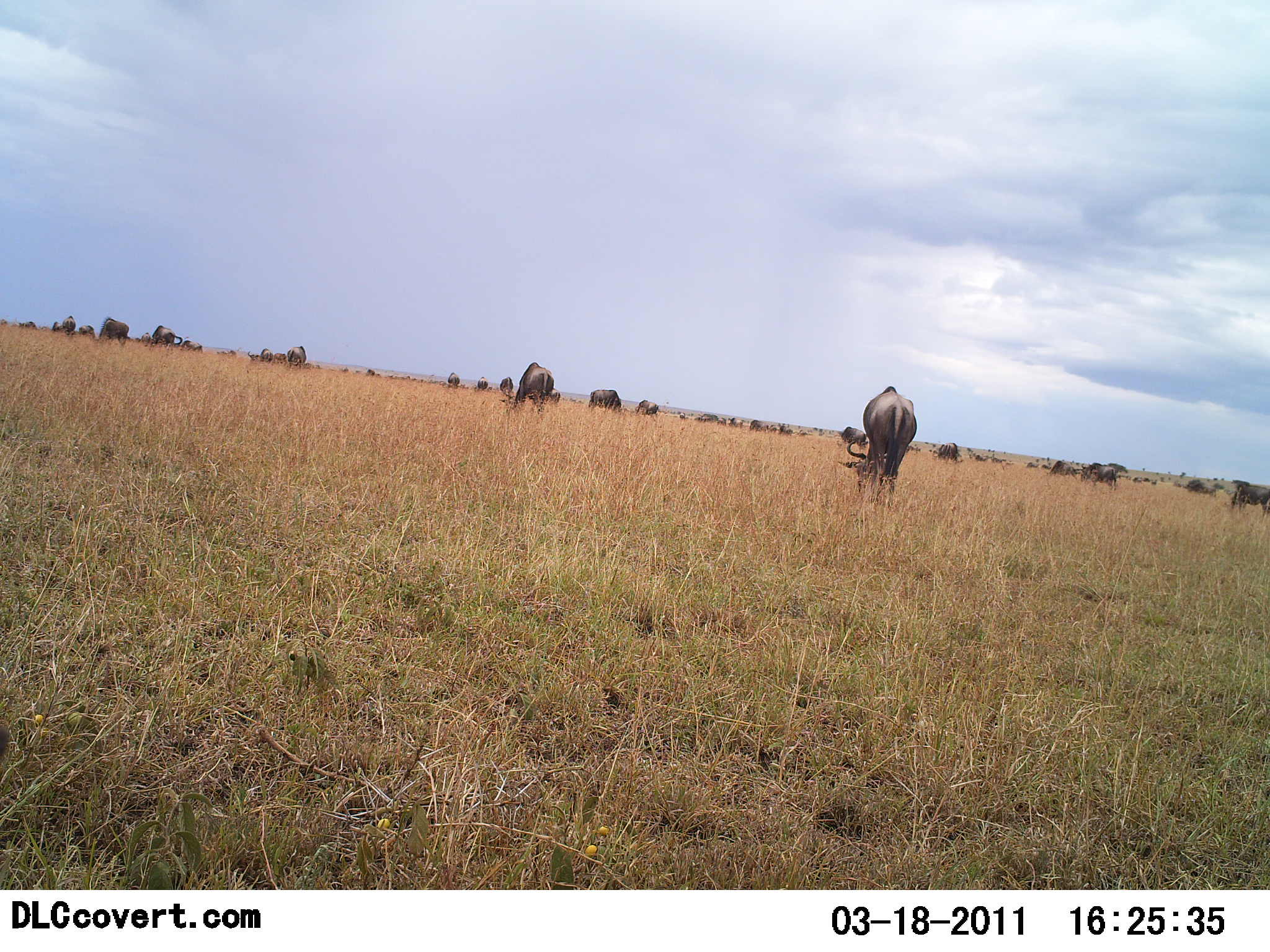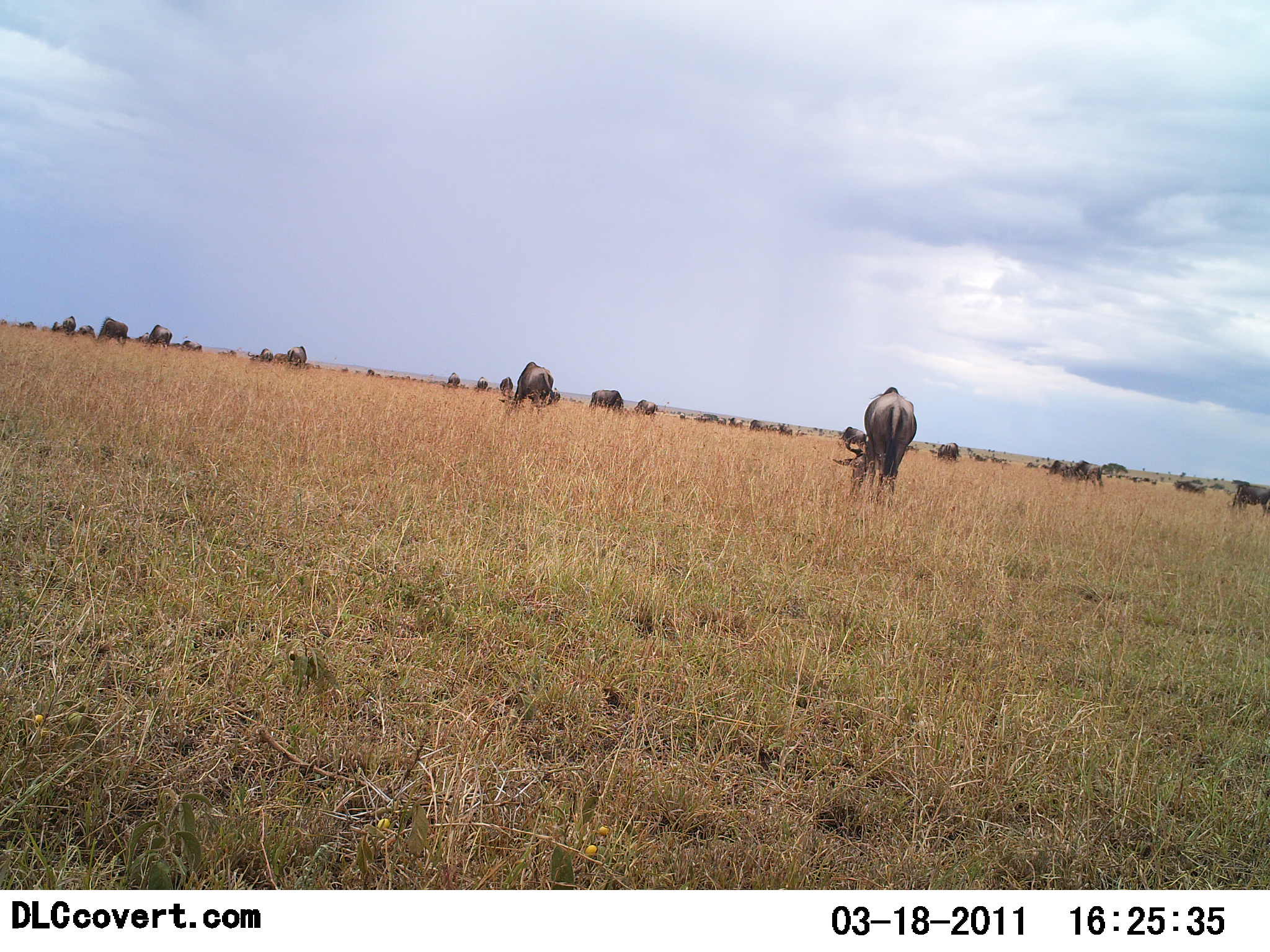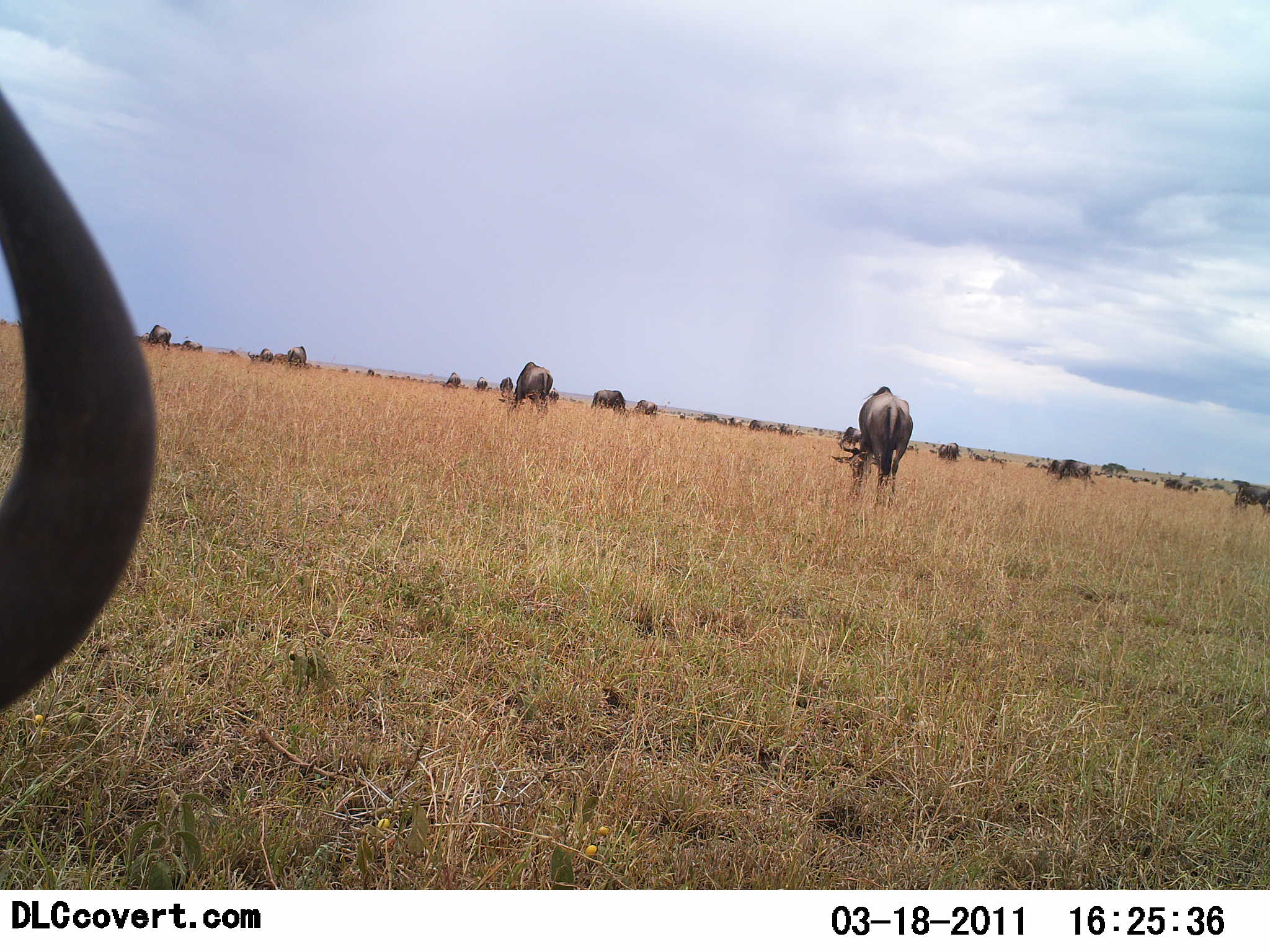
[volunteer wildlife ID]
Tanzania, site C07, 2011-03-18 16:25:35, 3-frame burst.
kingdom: Animalia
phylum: Chordata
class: Mammalia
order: Artiodactyla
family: Bovidae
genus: Connochaetes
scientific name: Connochaetes taurinus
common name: blue wildebeest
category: wildebeest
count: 11-50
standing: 55%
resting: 18%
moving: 36%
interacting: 18%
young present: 0%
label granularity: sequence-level